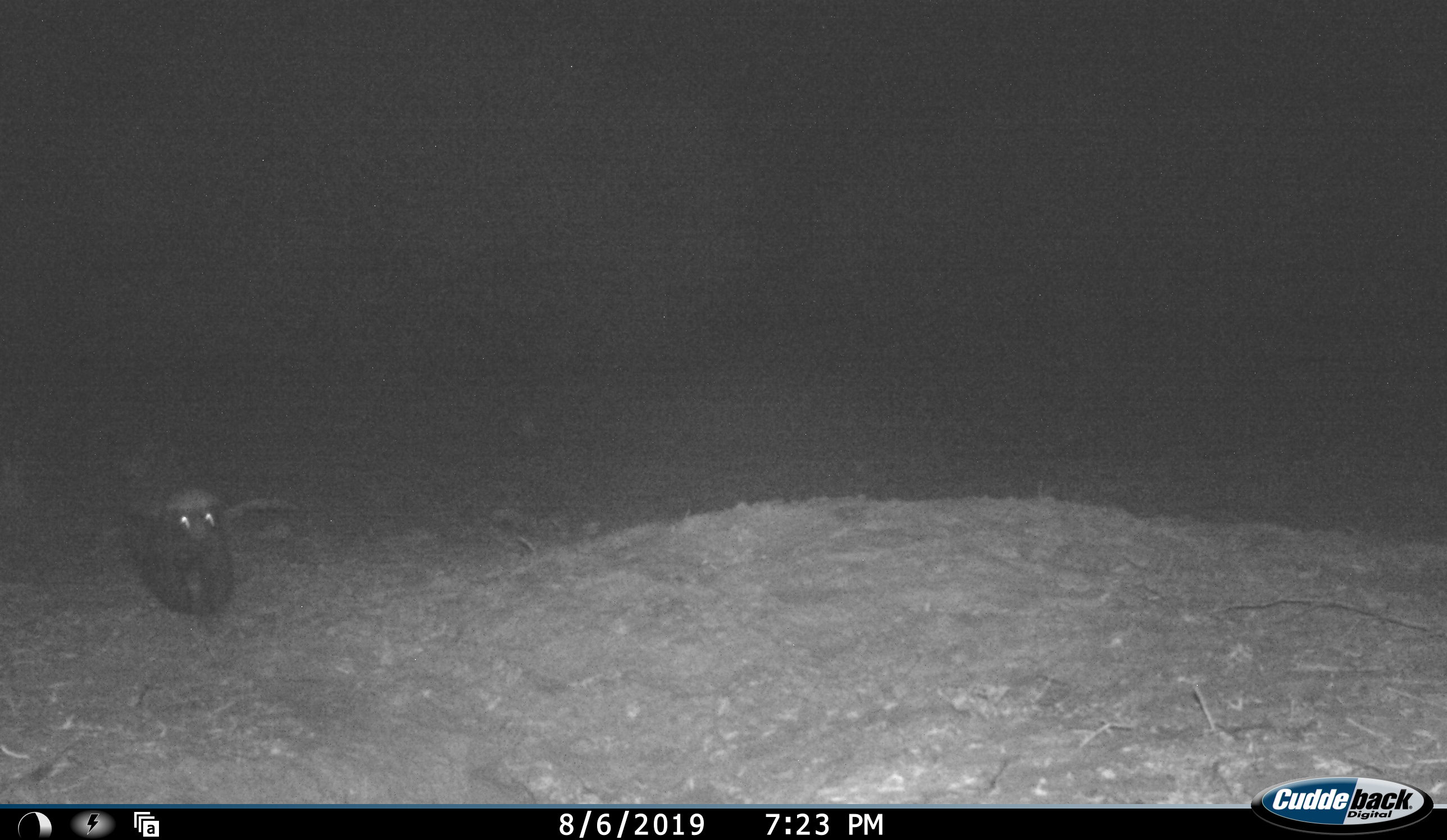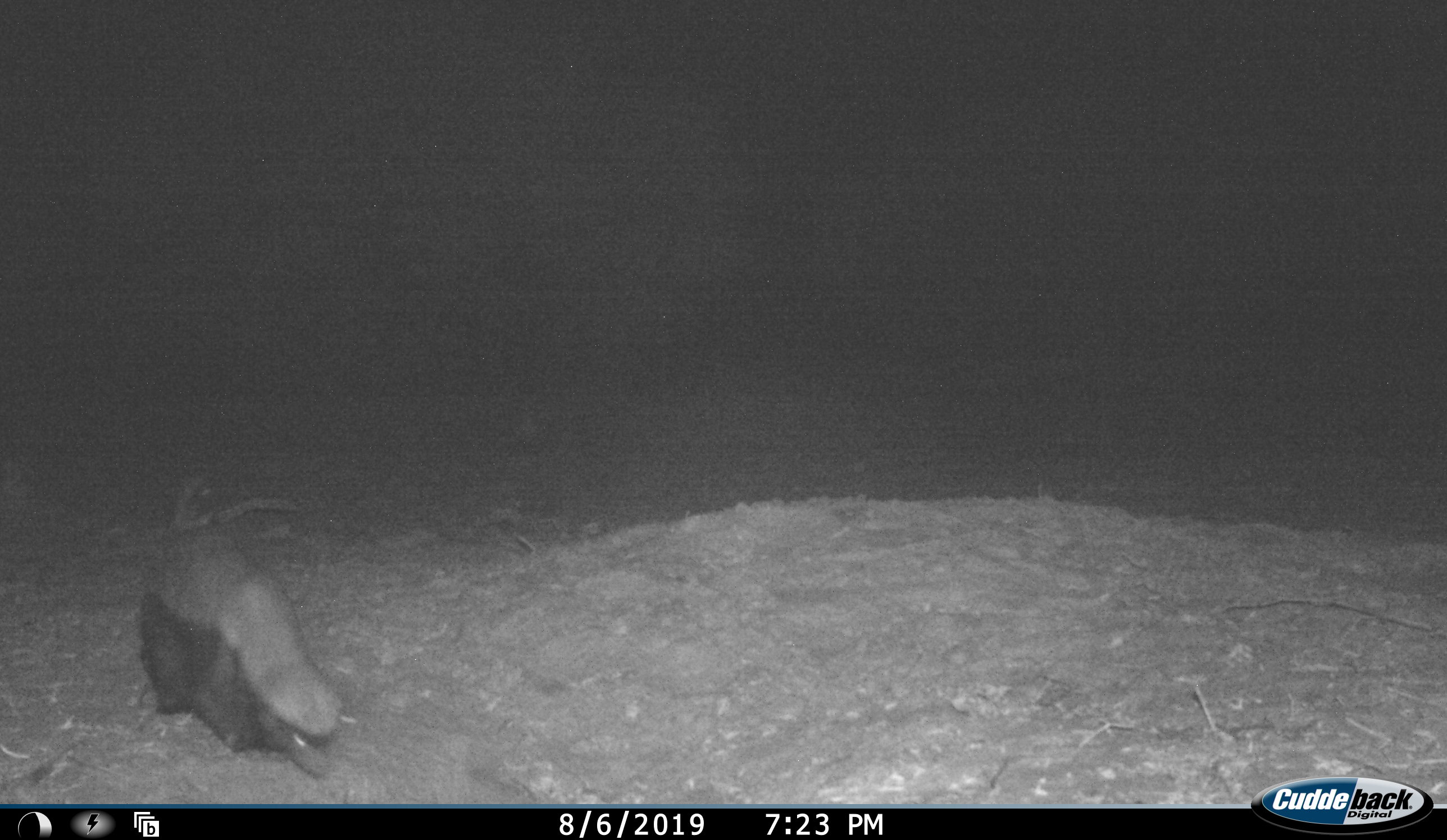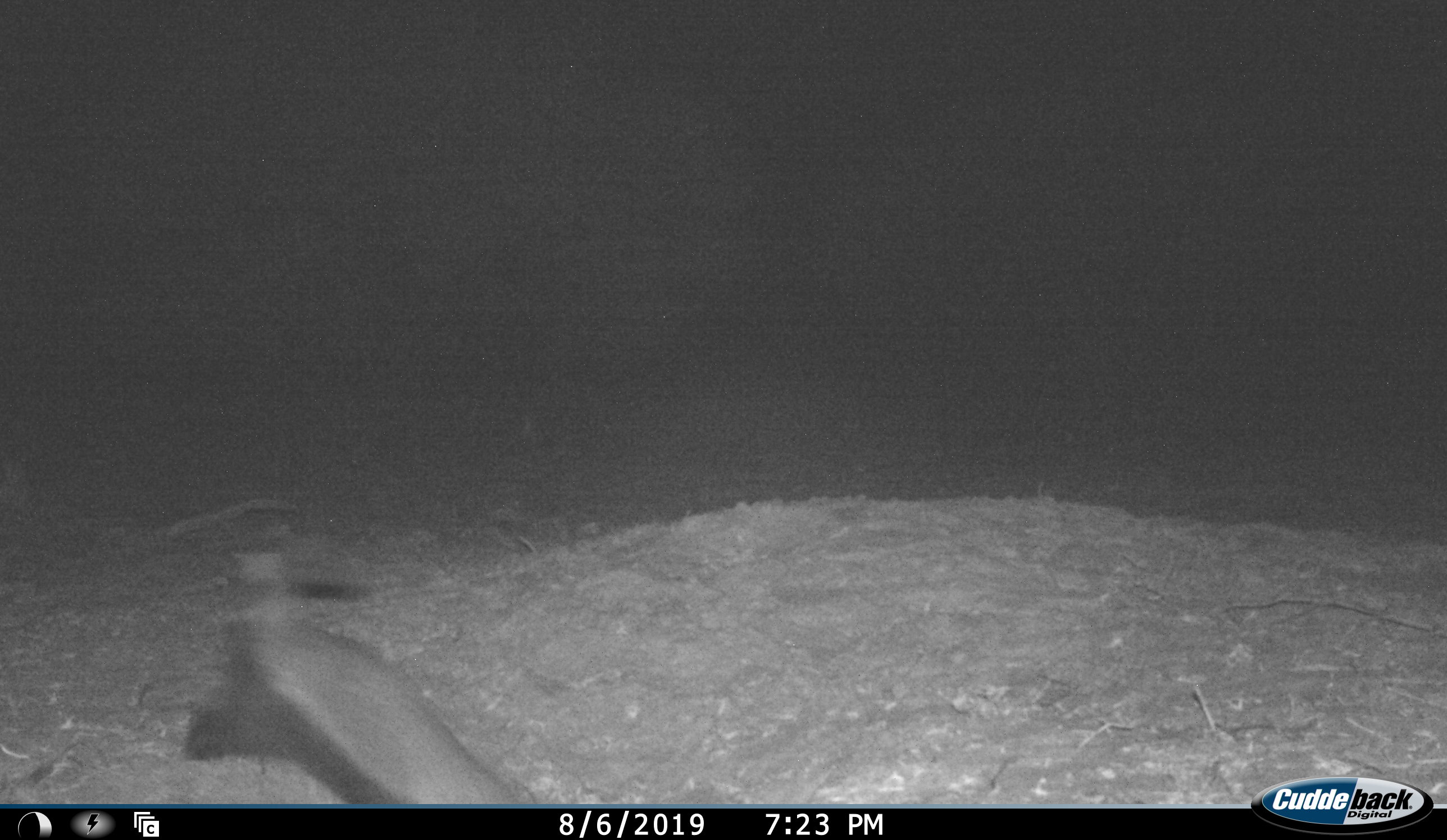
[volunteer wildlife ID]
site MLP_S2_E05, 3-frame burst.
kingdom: Animalia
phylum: Chordata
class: Mammalia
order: Carnivora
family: Mustelidae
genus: Mellivora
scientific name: Mellivora capensis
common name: honey badger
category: honeybadger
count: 1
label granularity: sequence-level